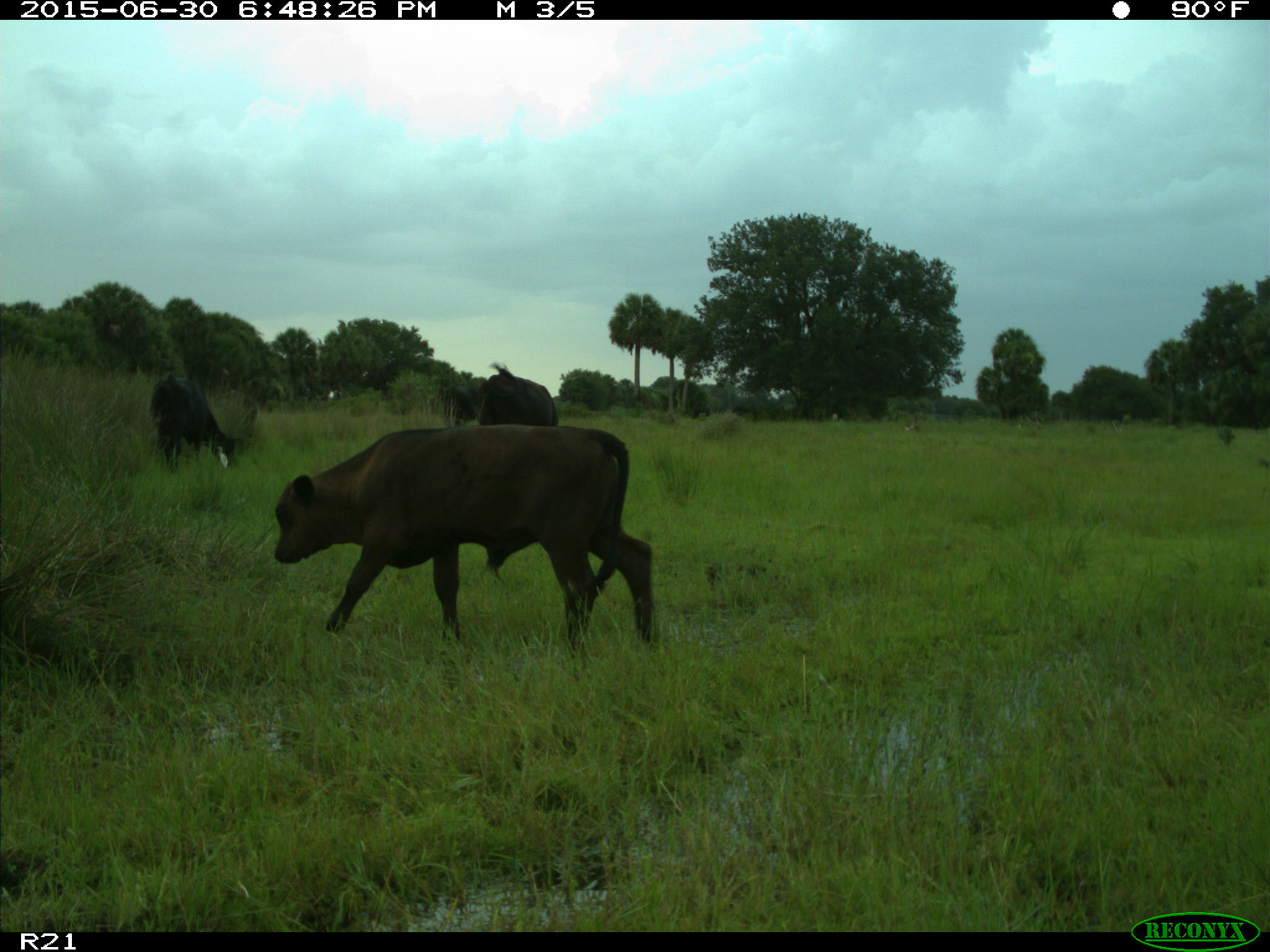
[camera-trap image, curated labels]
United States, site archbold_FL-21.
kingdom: Animalia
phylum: Chordata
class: Mammalia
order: Artiodactyla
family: Bovidae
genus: Bos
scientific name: Bos taurus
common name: domestic cow